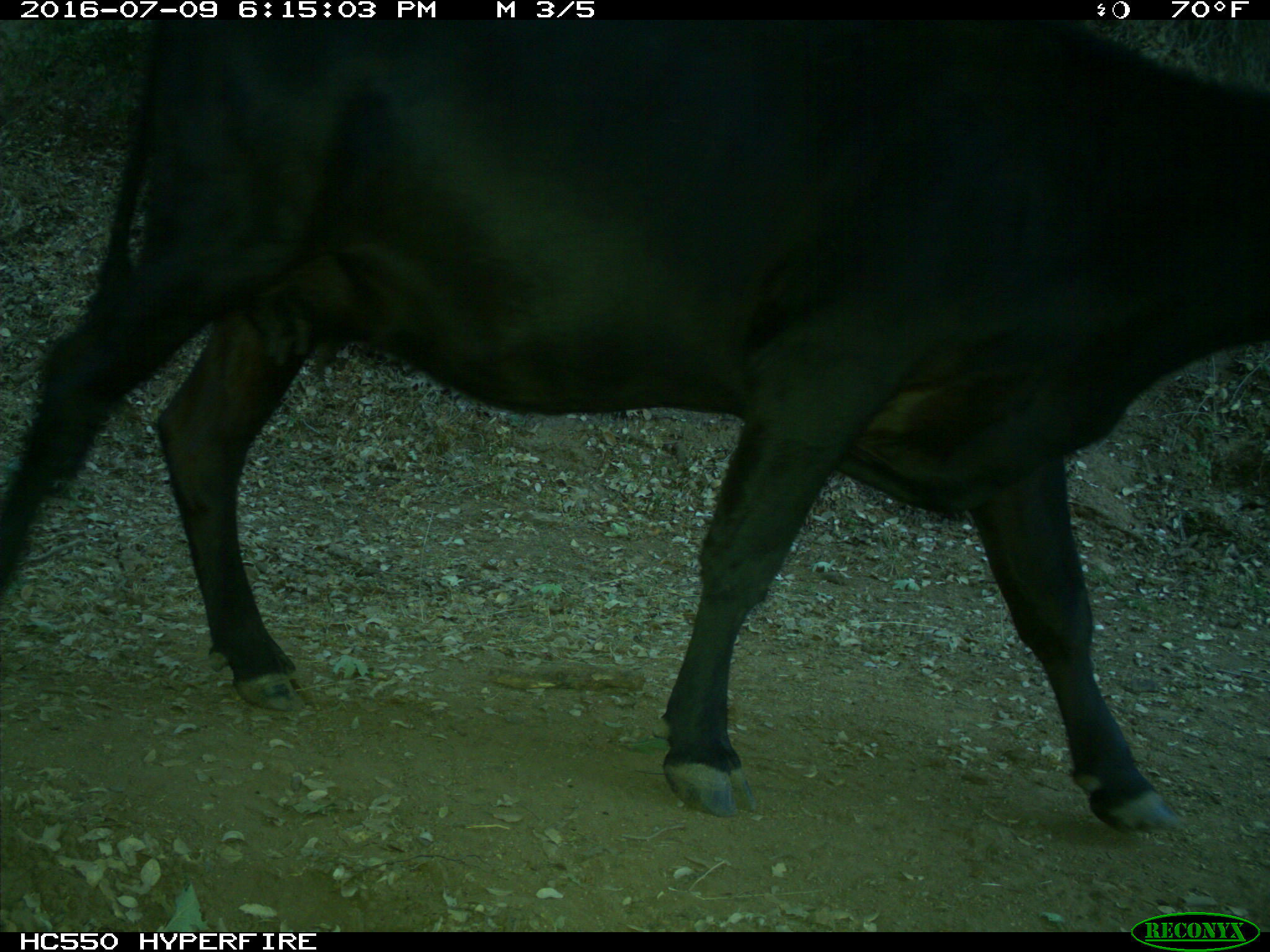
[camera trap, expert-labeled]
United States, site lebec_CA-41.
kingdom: Animalia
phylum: Chordata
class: Mammalia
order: Artiodactyla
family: Bovidae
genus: Bos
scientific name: Bos taurus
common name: domestic cow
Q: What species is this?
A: Bos taurus (domestic cow).